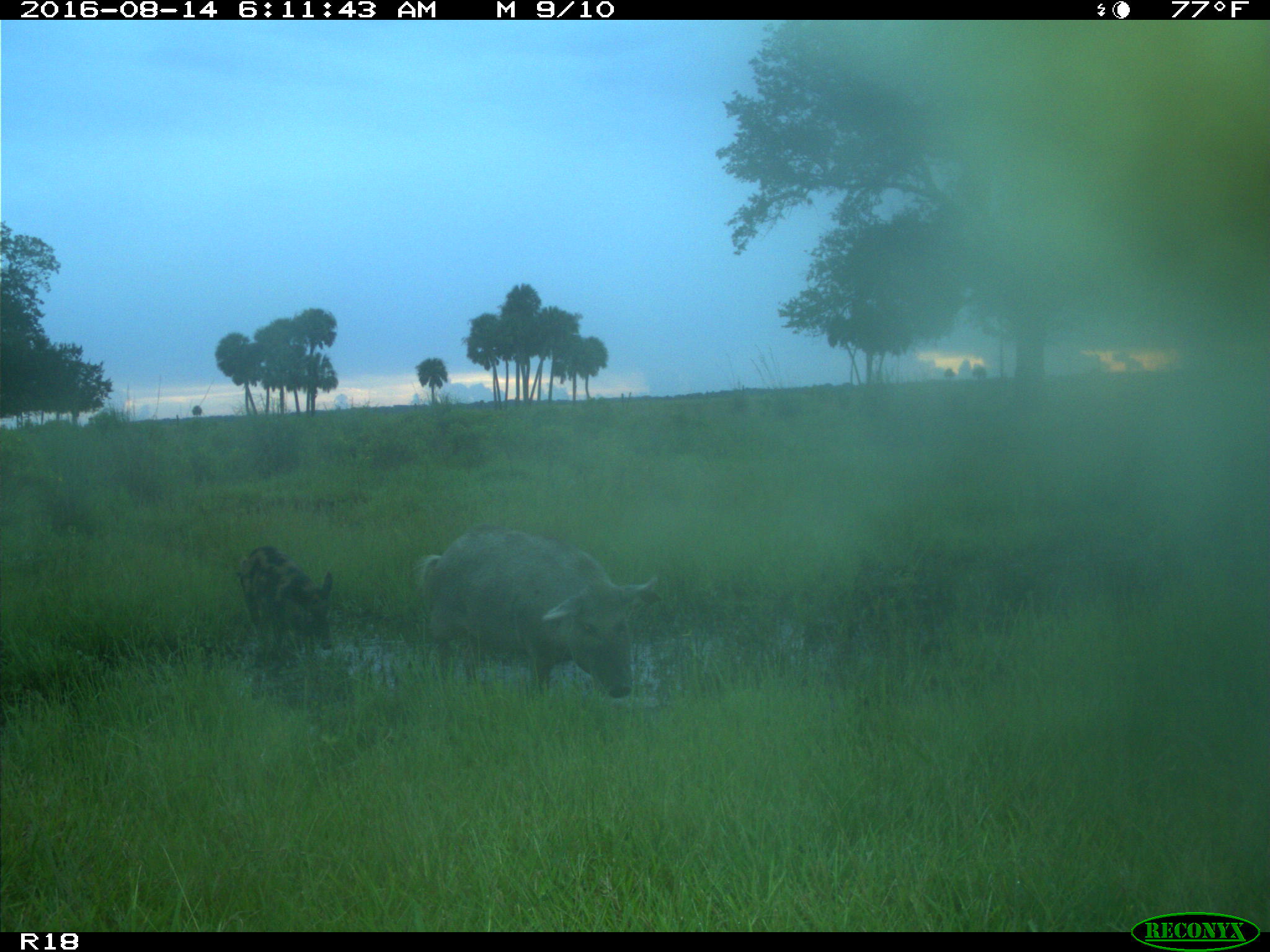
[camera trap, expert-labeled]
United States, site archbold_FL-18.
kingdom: Animalia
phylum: Chordata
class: Mammalia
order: Artiodactyla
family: Suidae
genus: Sus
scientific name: Sus scrofa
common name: wild boar